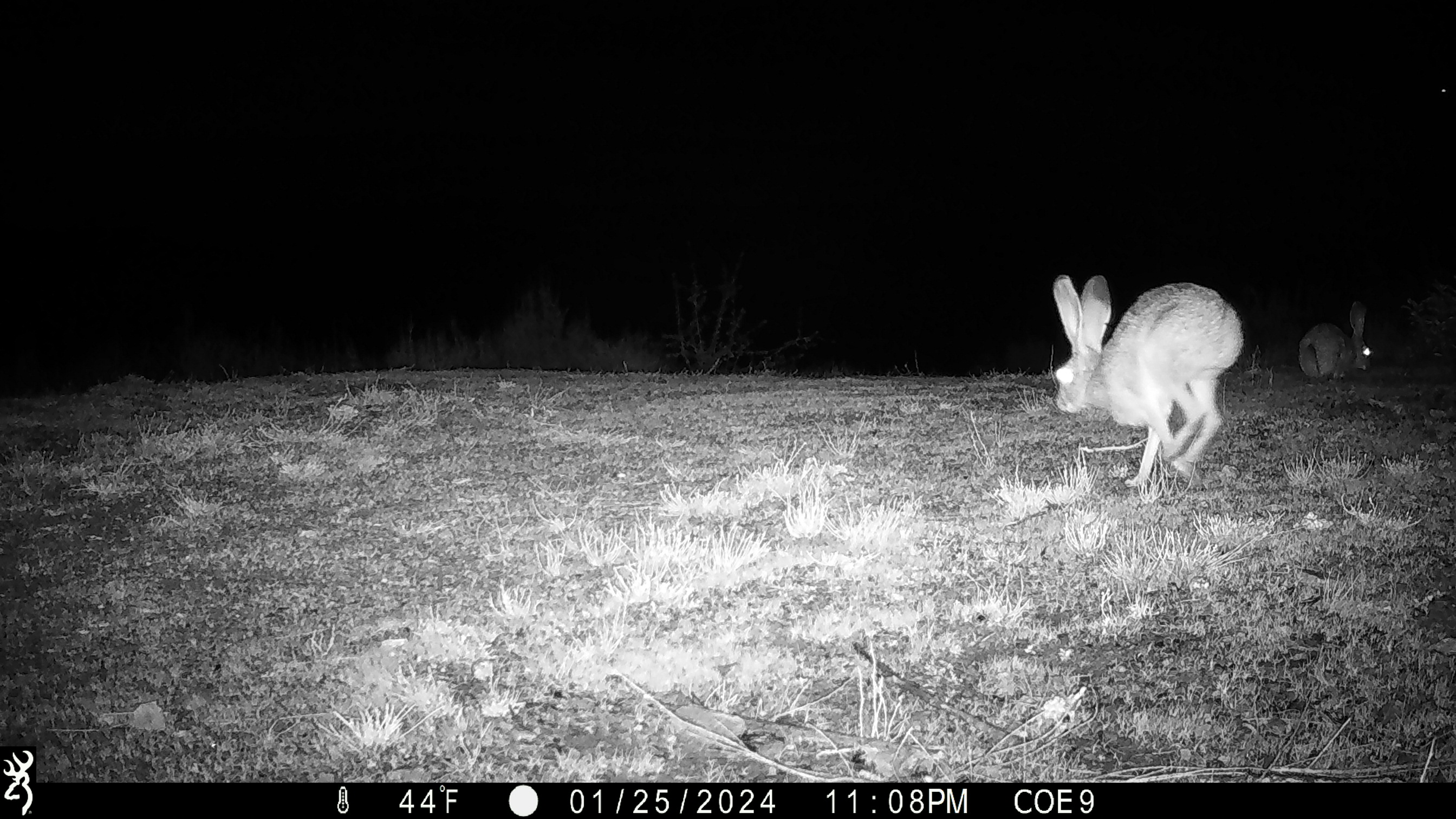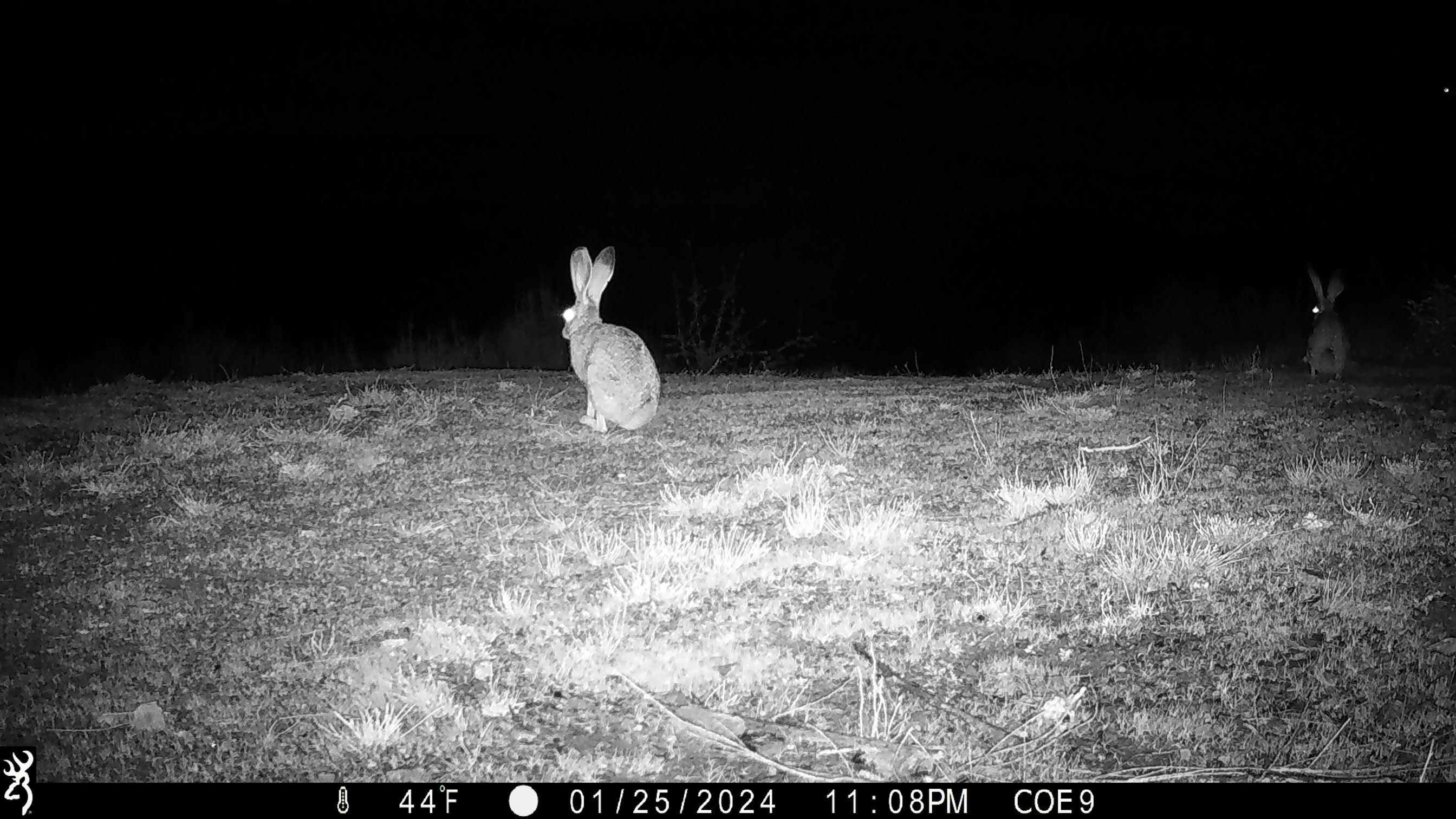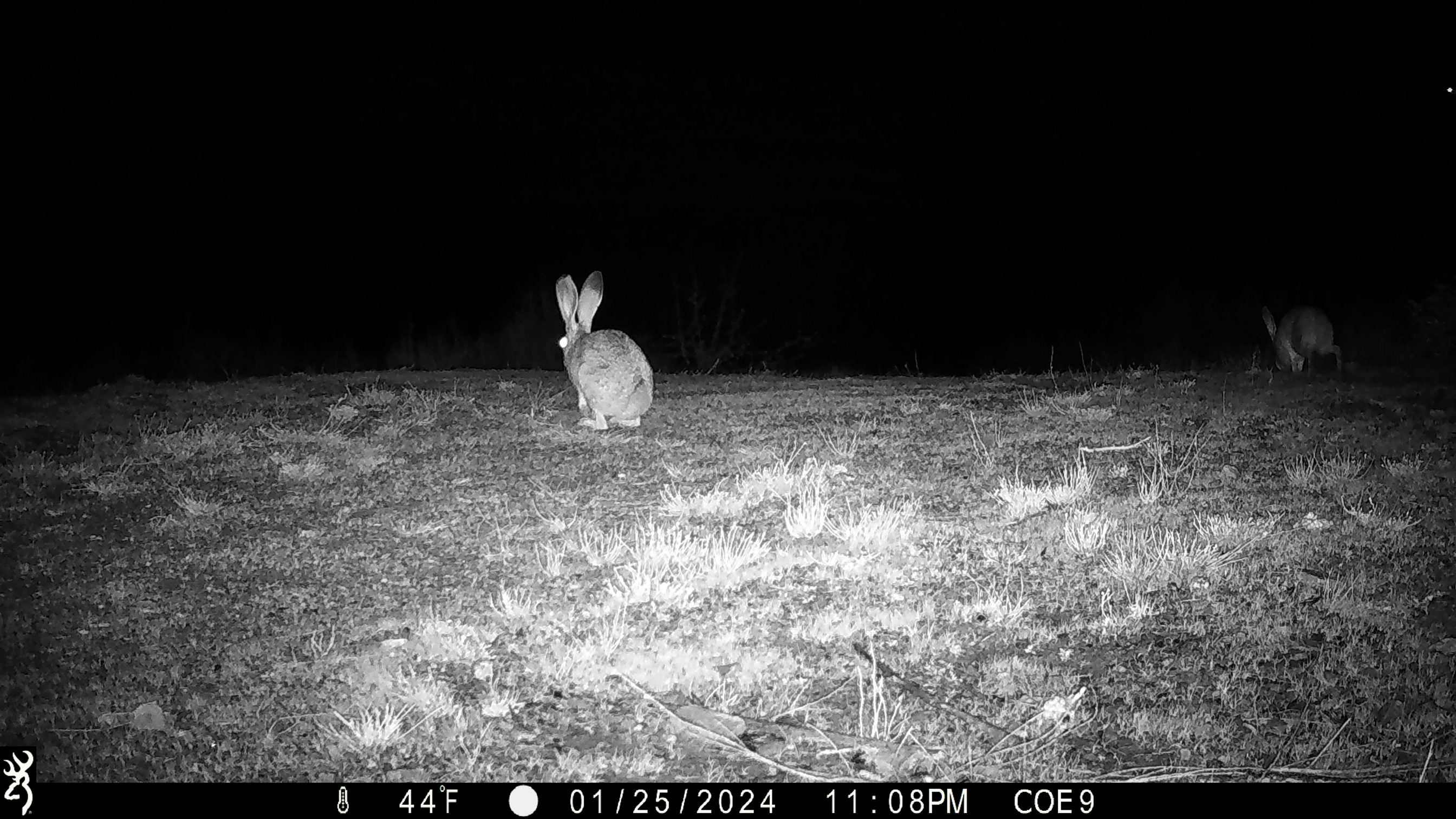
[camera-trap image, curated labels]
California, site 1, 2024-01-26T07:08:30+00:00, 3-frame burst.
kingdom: Animalia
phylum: Chordata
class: Mammalia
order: Lagomorpha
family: Leporidae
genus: Lepus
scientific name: Lepus californicus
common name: black-tailed jackrabbit